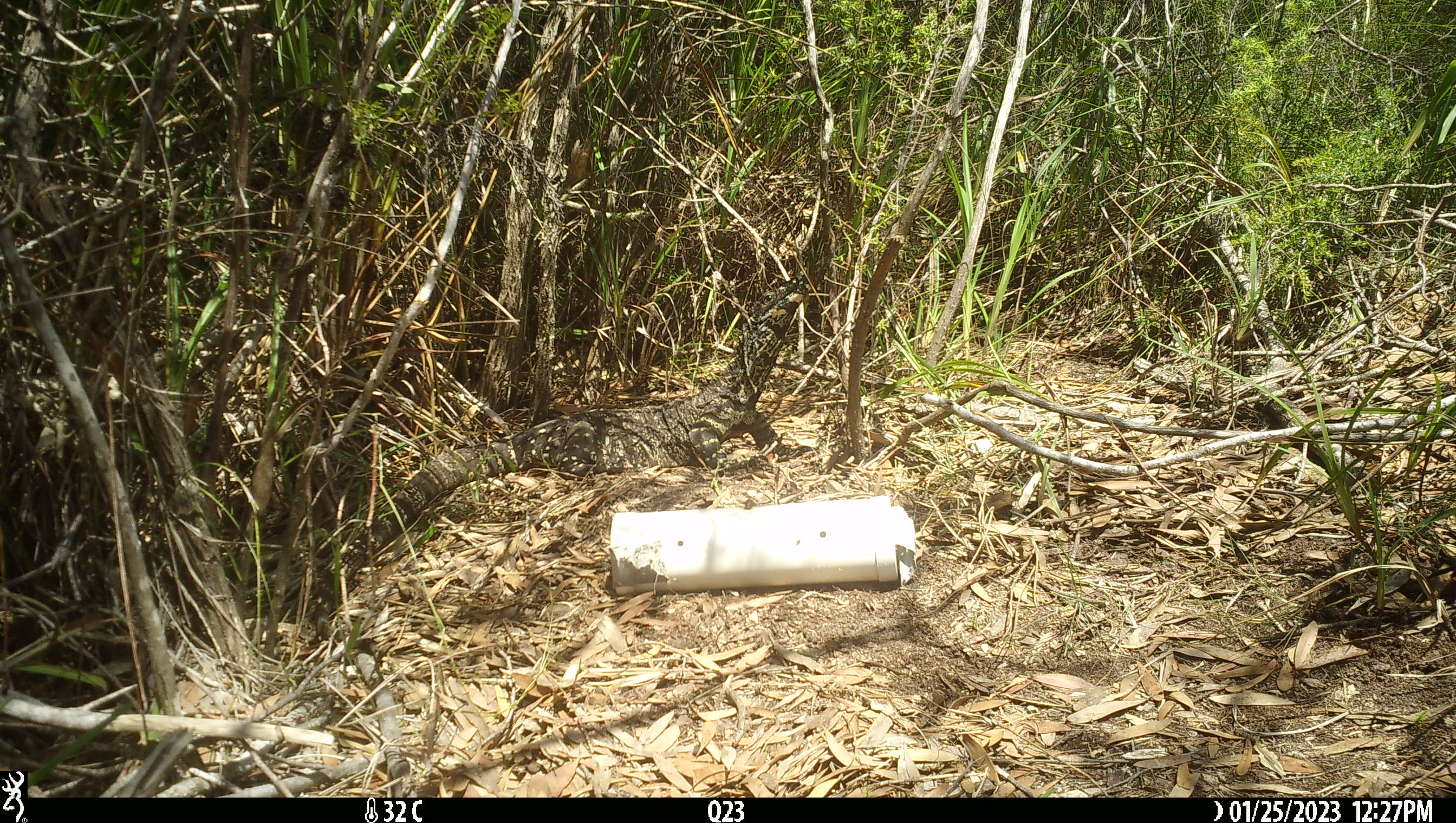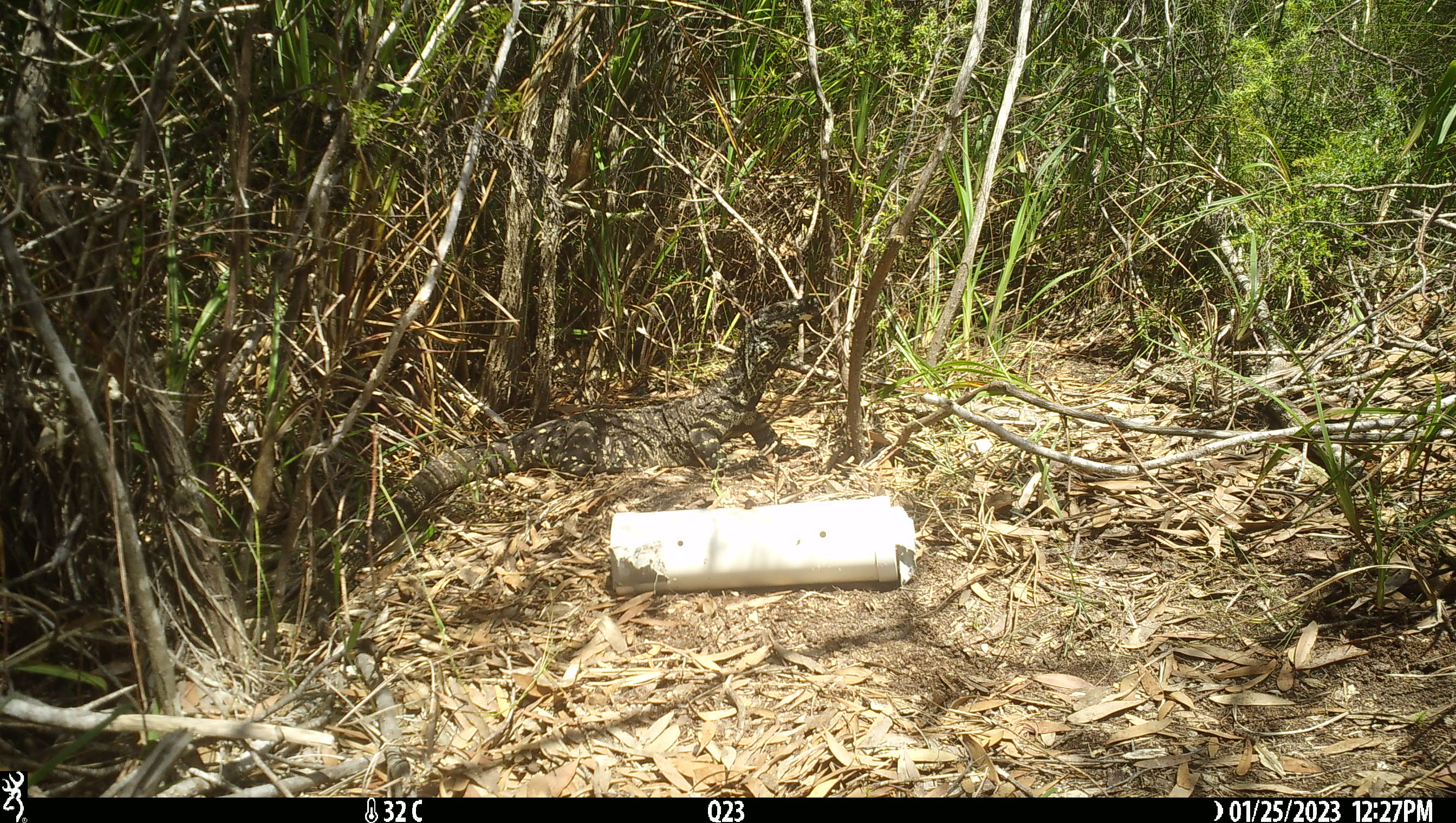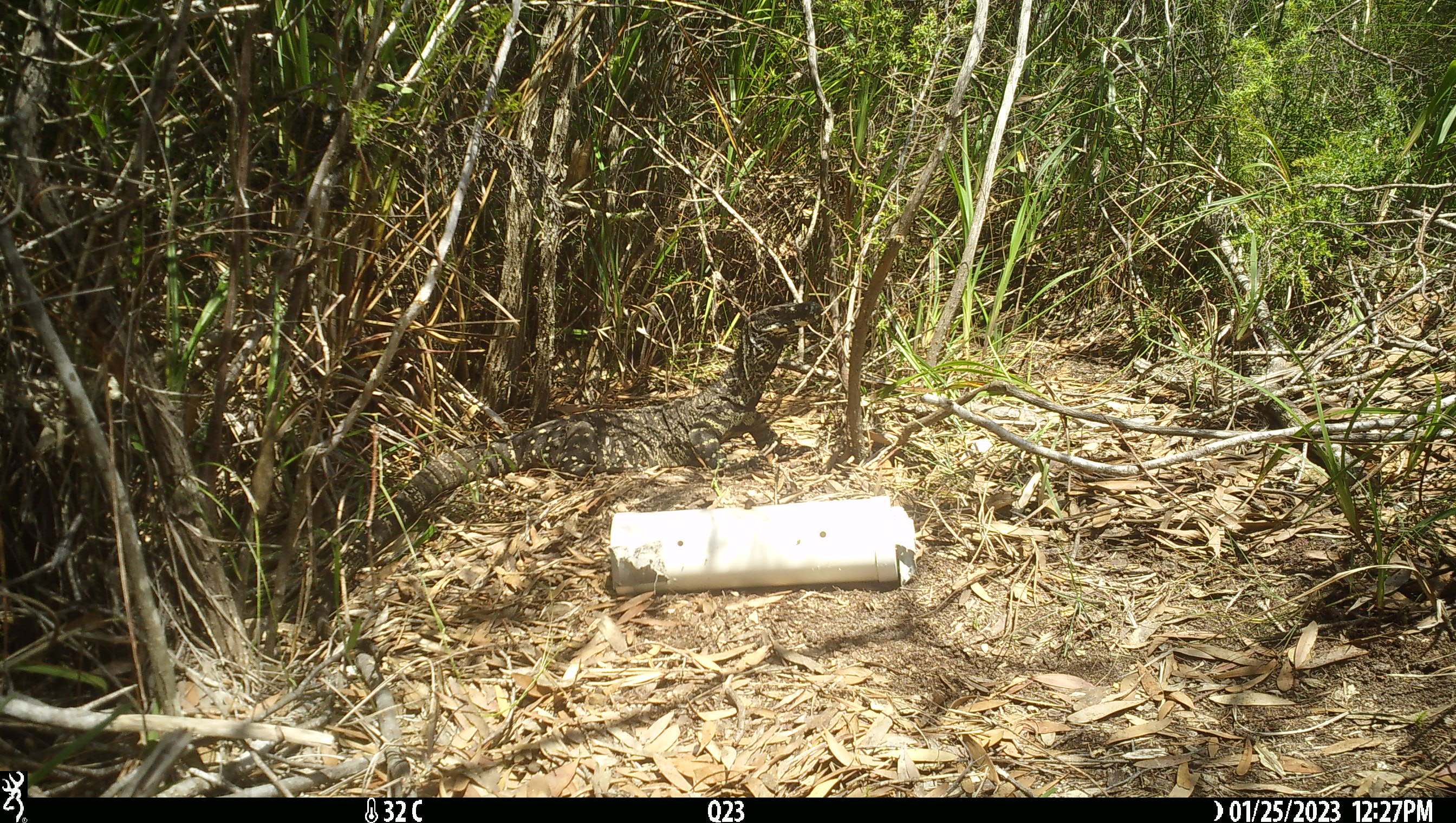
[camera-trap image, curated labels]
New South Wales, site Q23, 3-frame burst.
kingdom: Animalia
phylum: Chordata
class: Reptilia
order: Squamata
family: Varanidae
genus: Varanus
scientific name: Varanus varius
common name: lace monitor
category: goanna